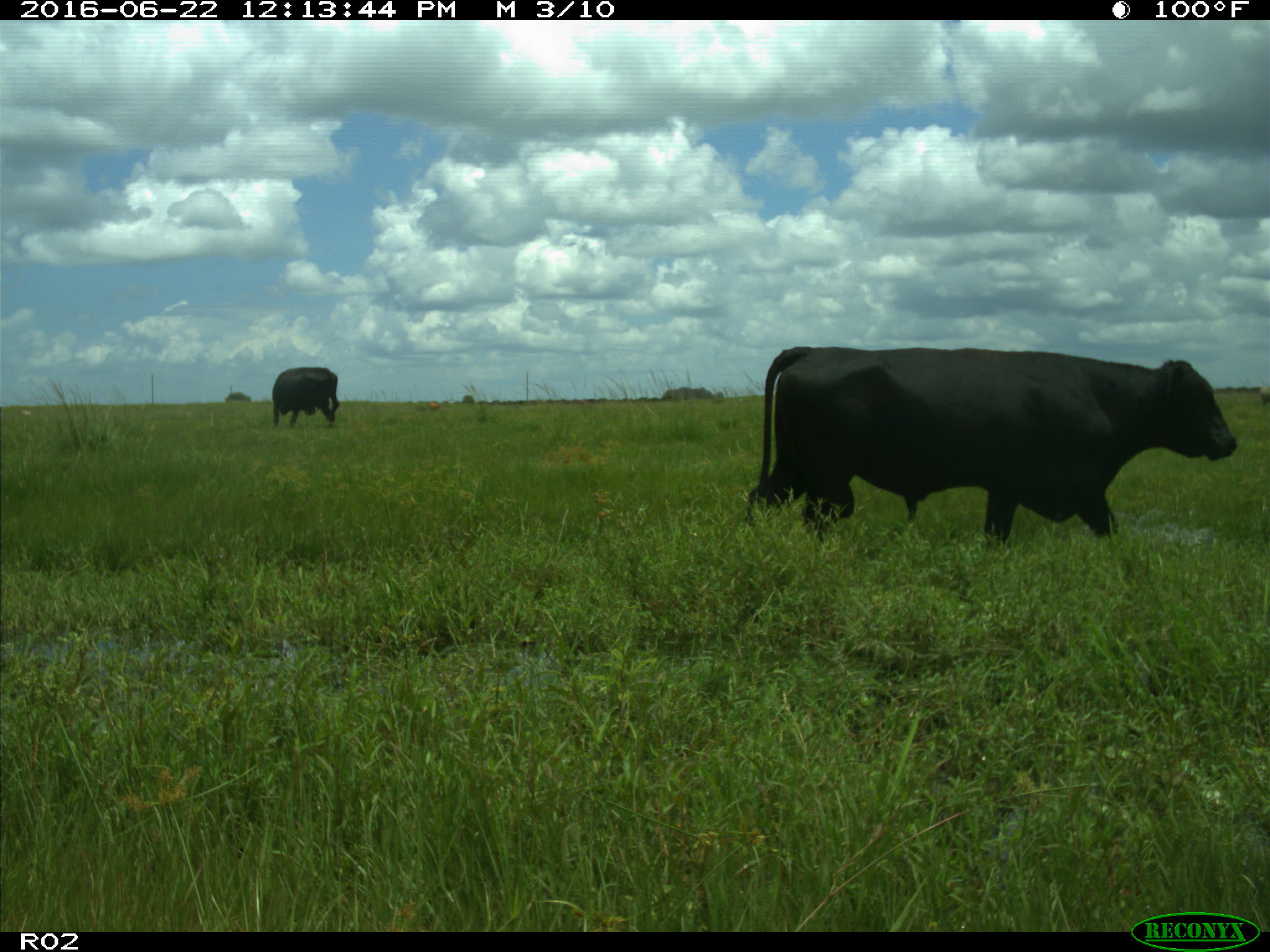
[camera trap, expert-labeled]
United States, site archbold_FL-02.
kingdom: Animalia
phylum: Chordata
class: Mammalia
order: Artiodactyla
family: Bovidae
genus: Bos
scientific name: Bos taurus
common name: domestic cow